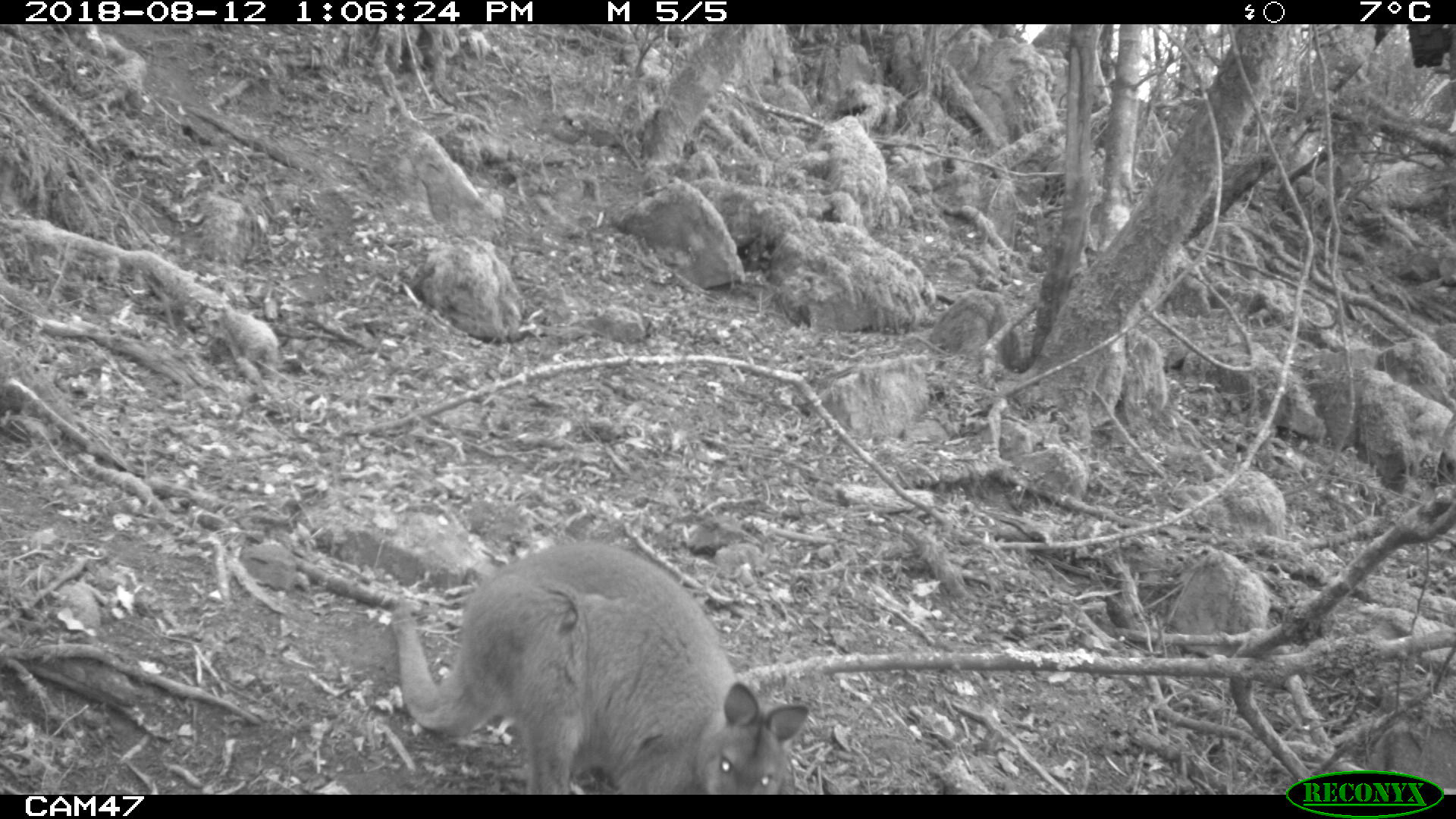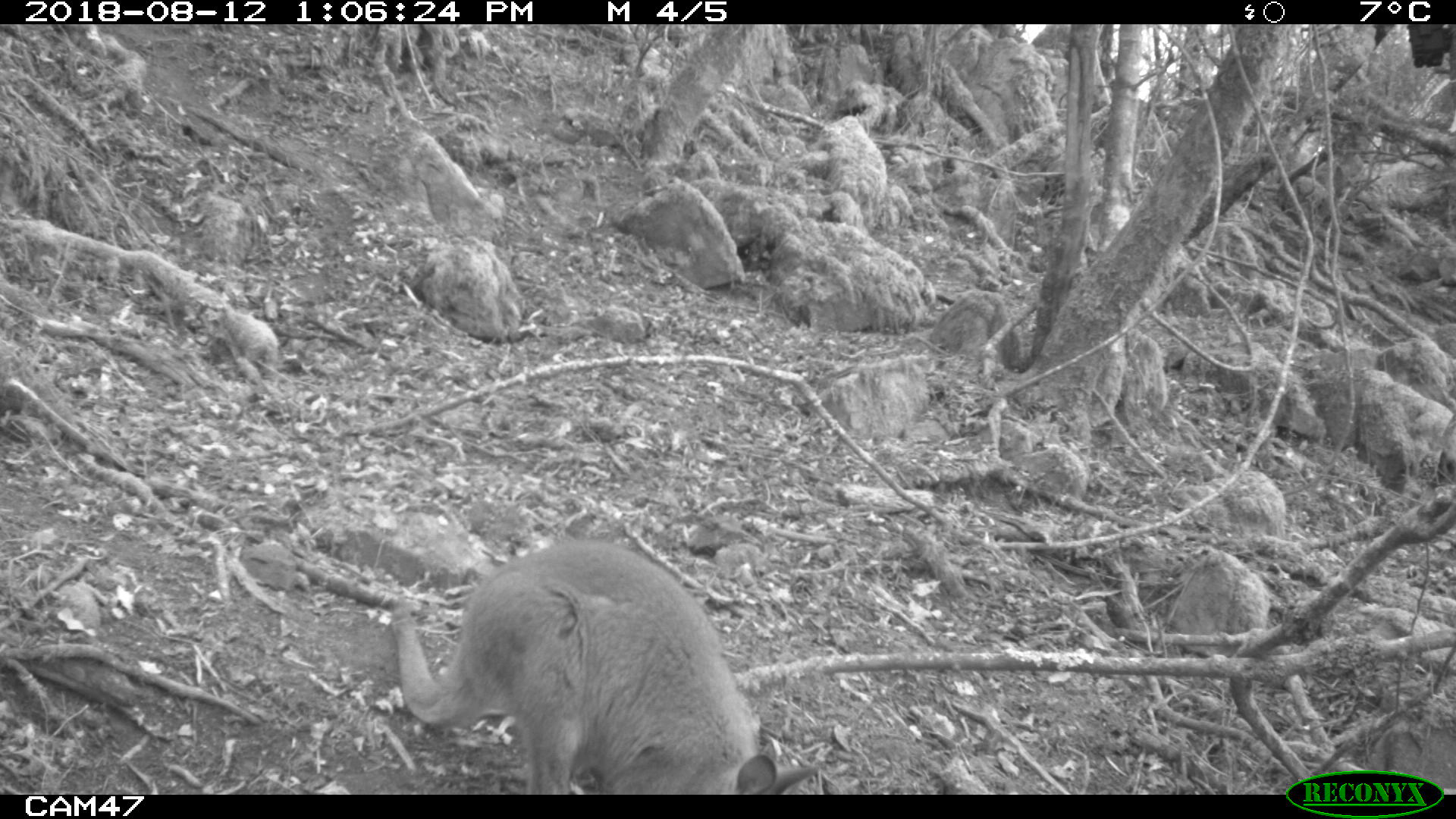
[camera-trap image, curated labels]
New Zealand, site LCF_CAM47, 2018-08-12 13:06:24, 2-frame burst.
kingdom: Animalia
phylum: Chordata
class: Mammalia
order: Diprotodontia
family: Macropodidae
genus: Notamacropus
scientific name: Notamacropus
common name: wallaby